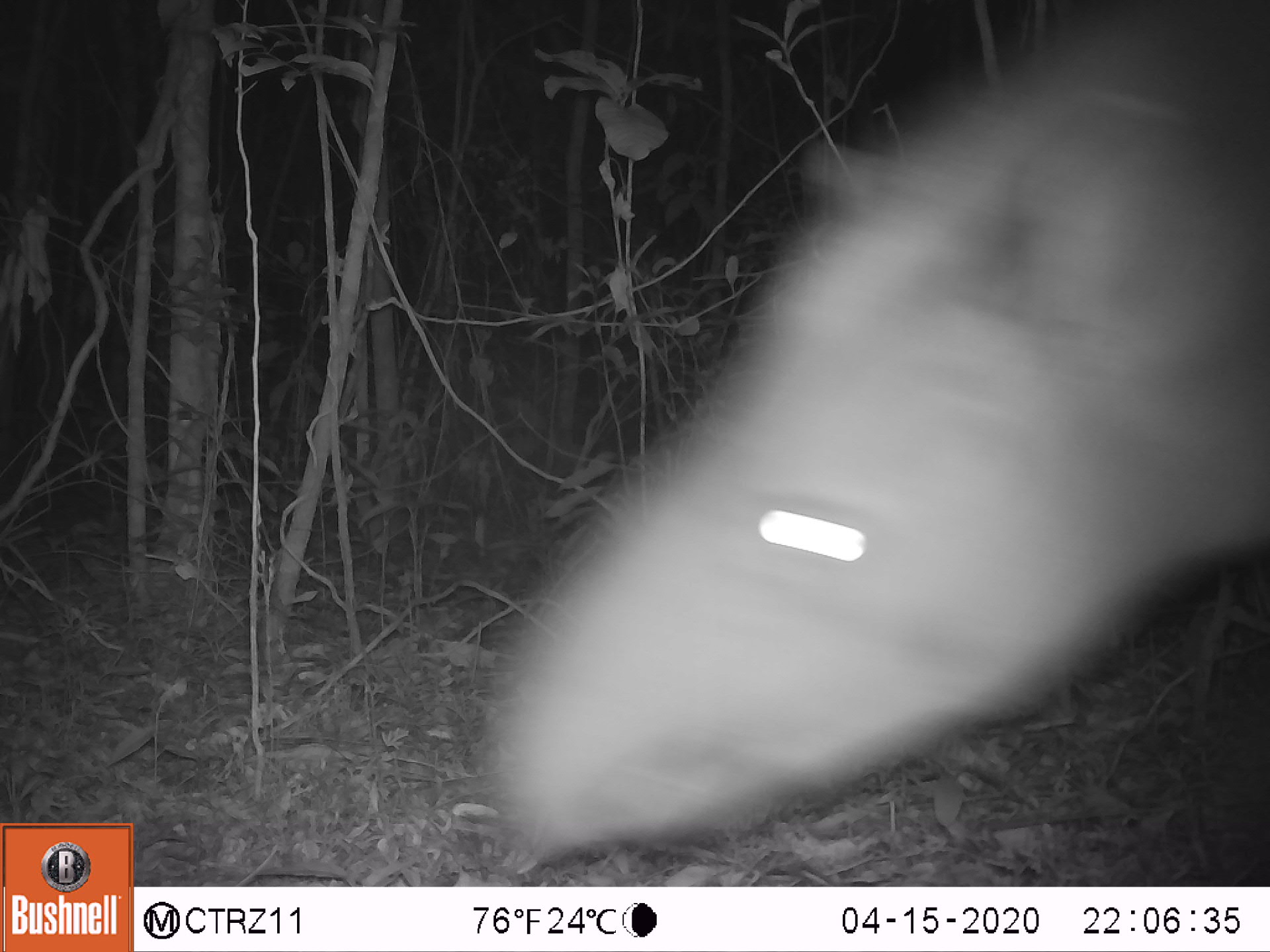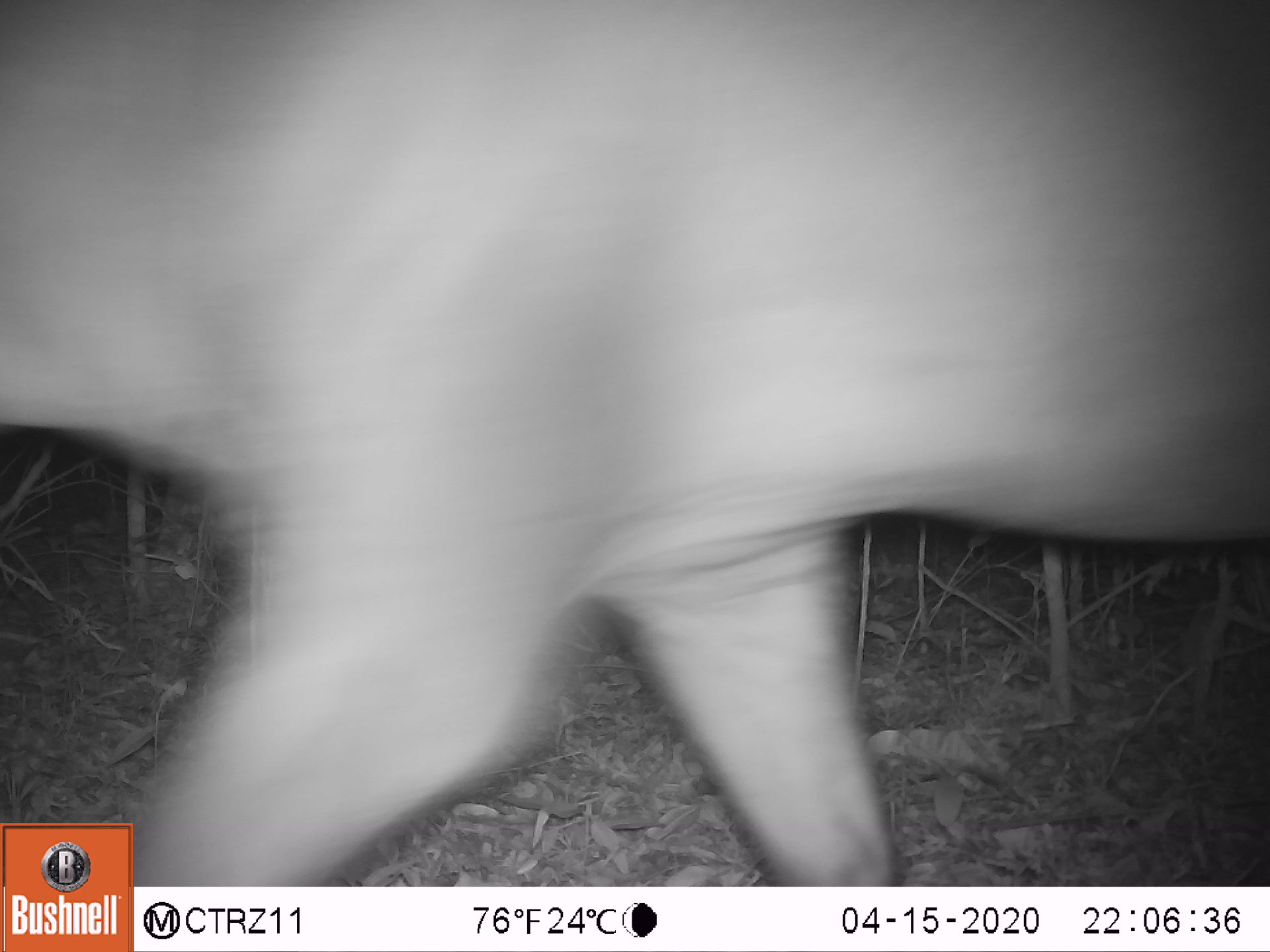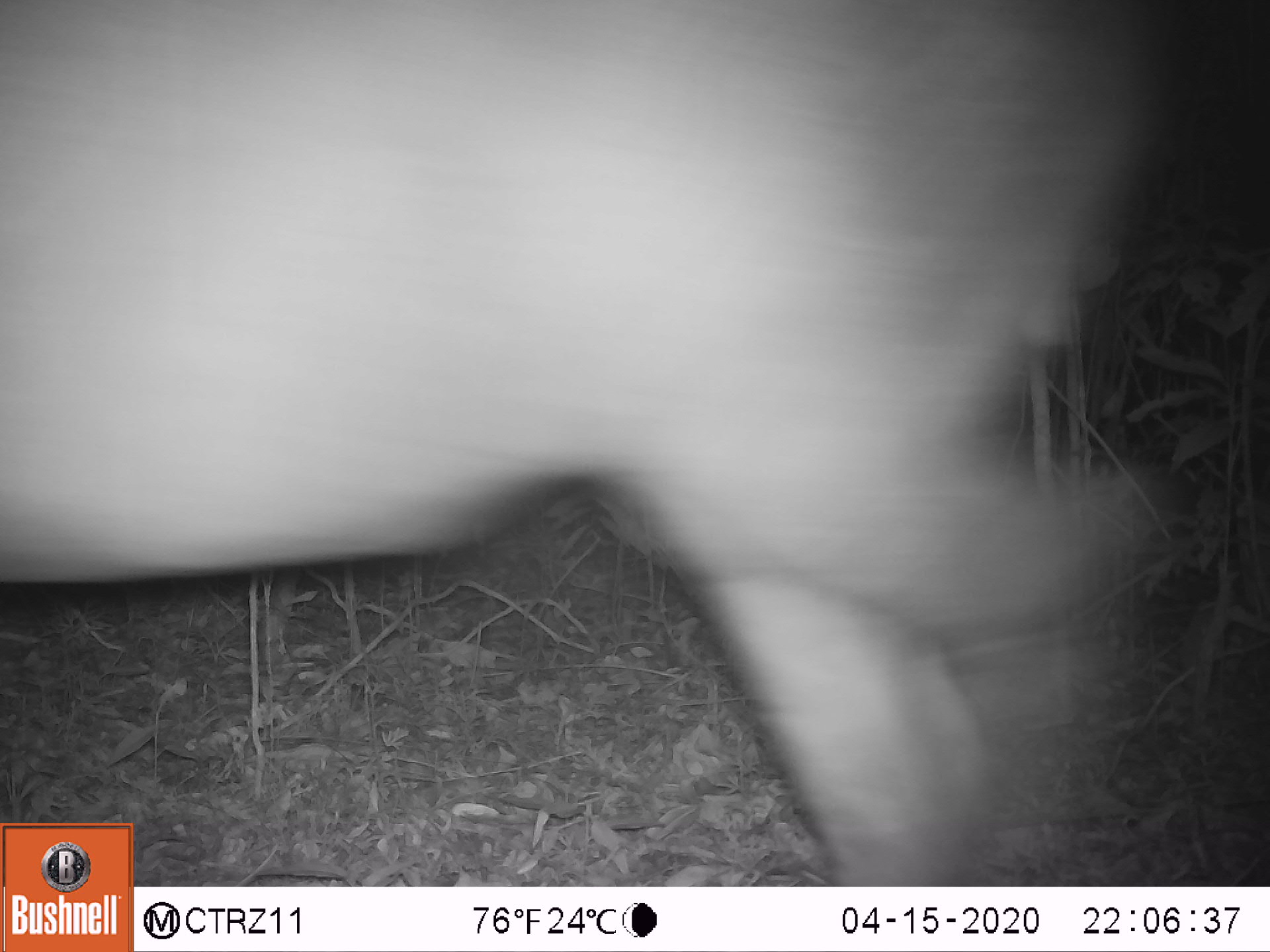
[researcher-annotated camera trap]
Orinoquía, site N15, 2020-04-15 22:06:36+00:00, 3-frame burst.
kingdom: Animalia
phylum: Chordata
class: Mammalia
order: Perissodactyla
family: Tapiridae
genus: Tapirus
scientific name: Tapirus terrestris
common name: lowland tapir